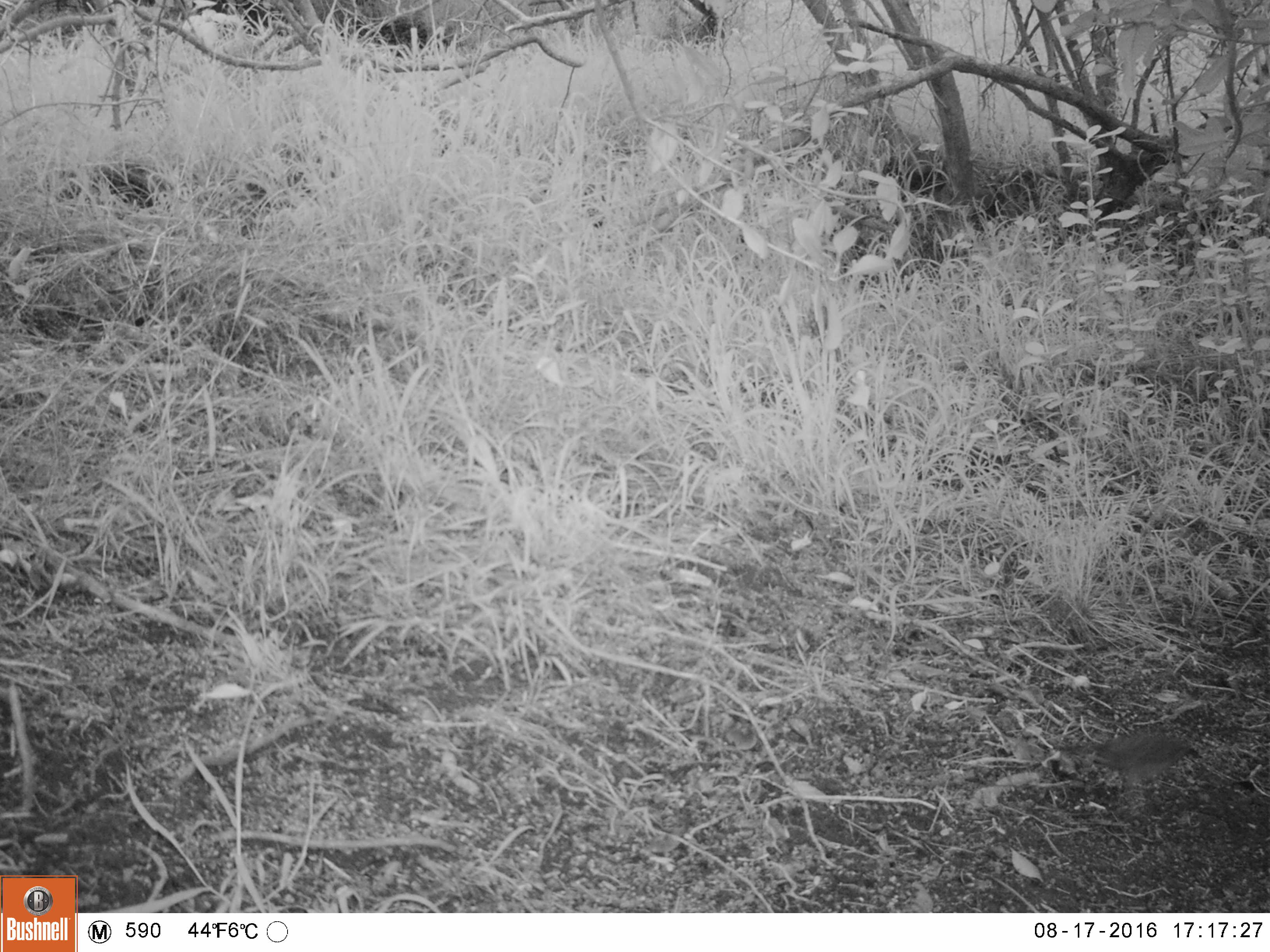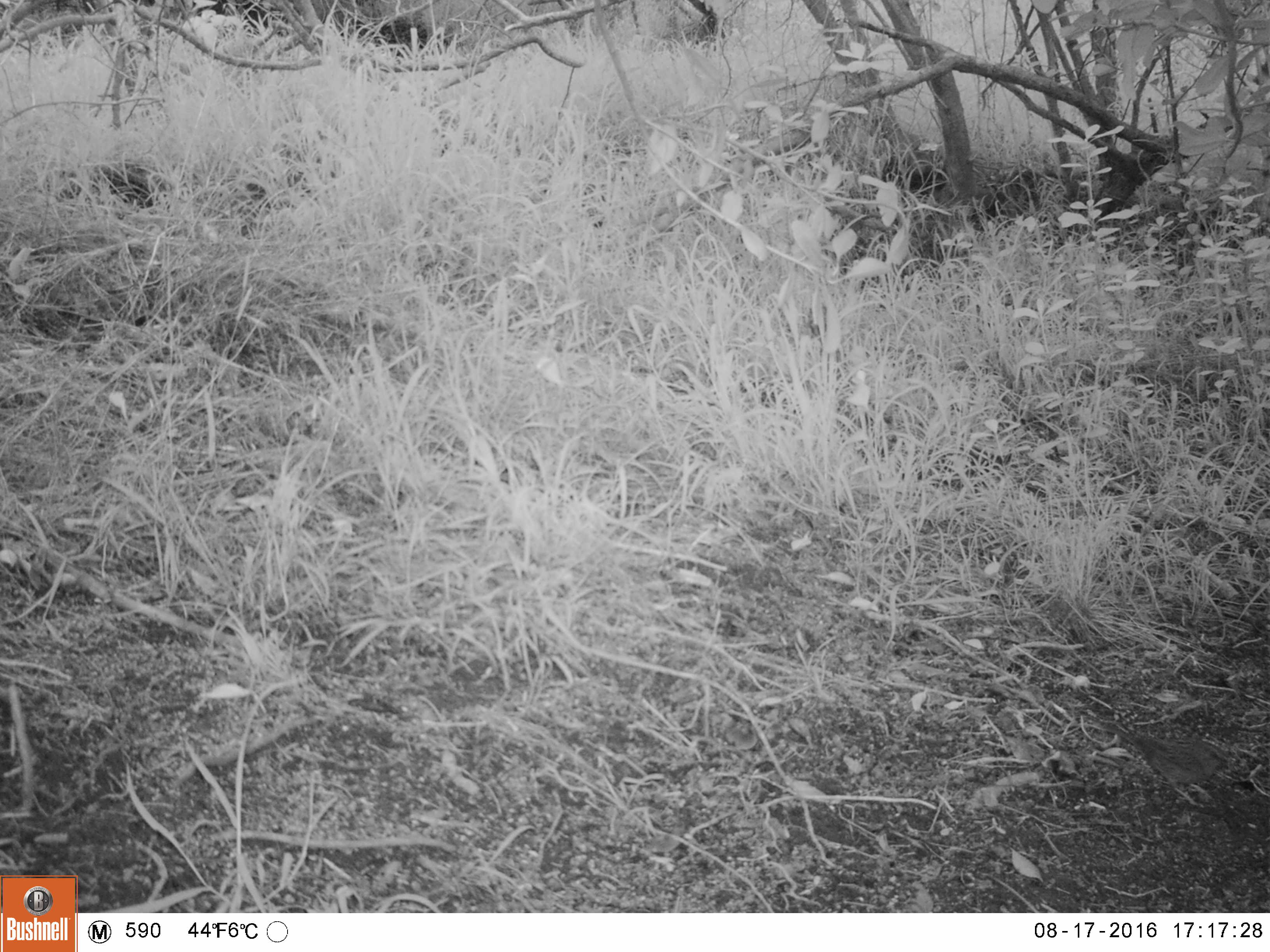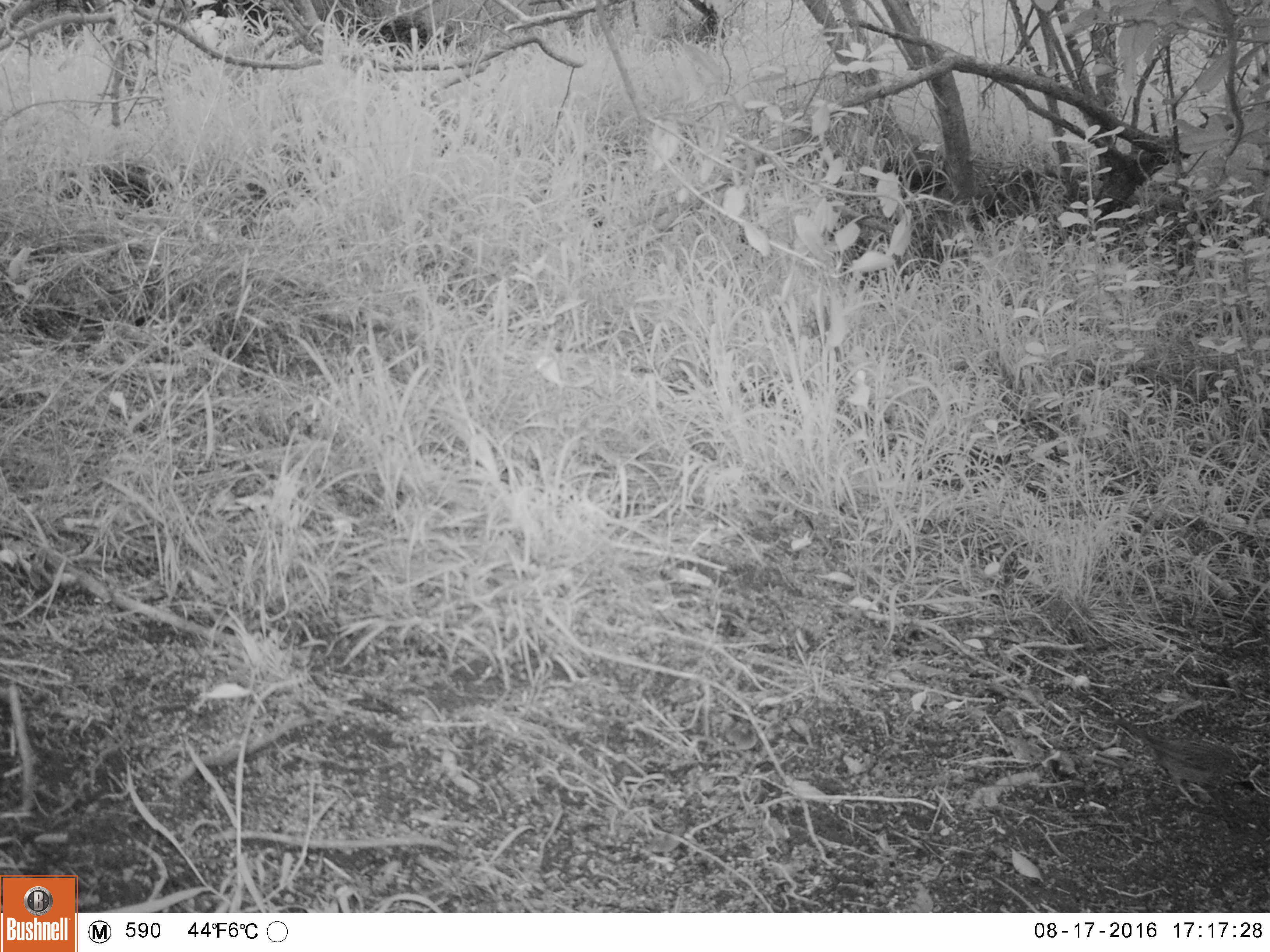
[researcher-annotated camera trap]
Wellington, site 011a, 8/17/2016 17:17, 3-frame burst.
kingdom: Animalia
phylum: Chordata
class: Aves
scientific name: Aves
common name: bird